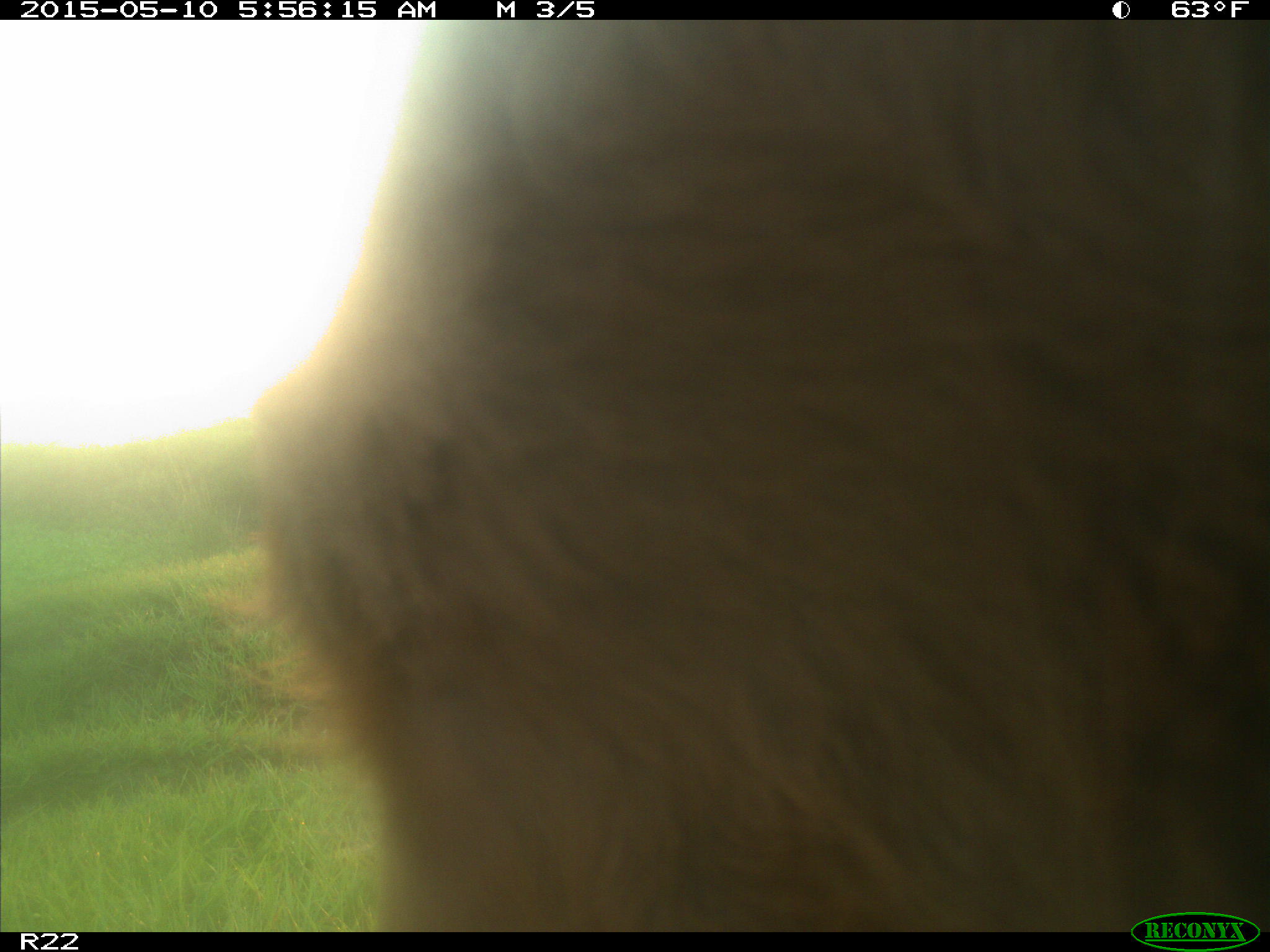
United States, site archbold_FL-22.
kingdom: Animalia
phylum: Chordata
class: Mammalia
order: Artiodactyla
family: Bovidae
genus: Bos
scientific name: Bos taurus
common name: domestic cow